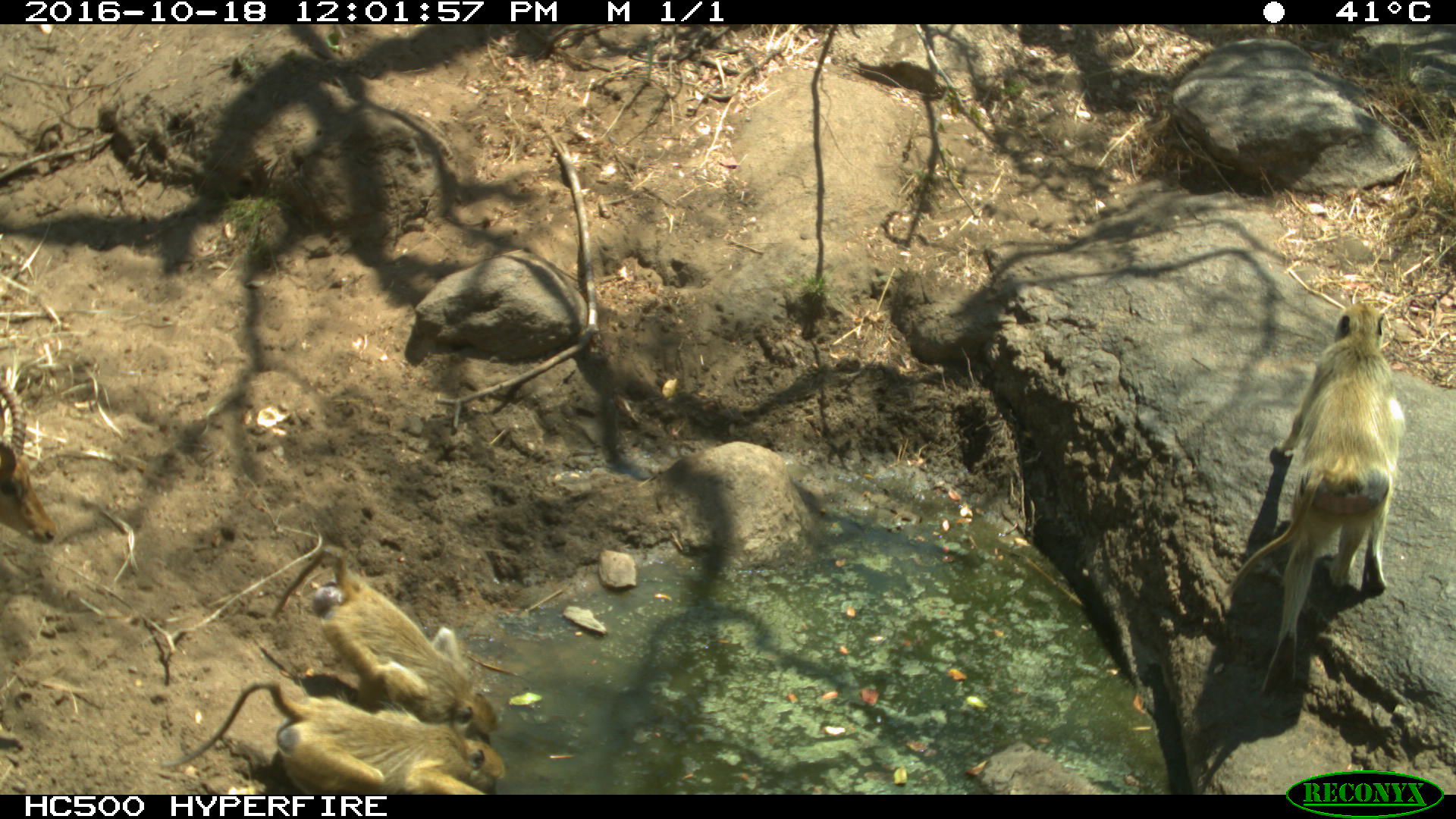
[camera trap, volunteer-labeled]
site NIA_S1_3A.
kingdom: Animalia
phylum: Chordata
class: Mammalia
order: Primates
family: Cercopithecidae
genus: Papio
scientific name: Papio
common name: baboon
Baboon (Papio), count 3. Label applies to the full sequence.